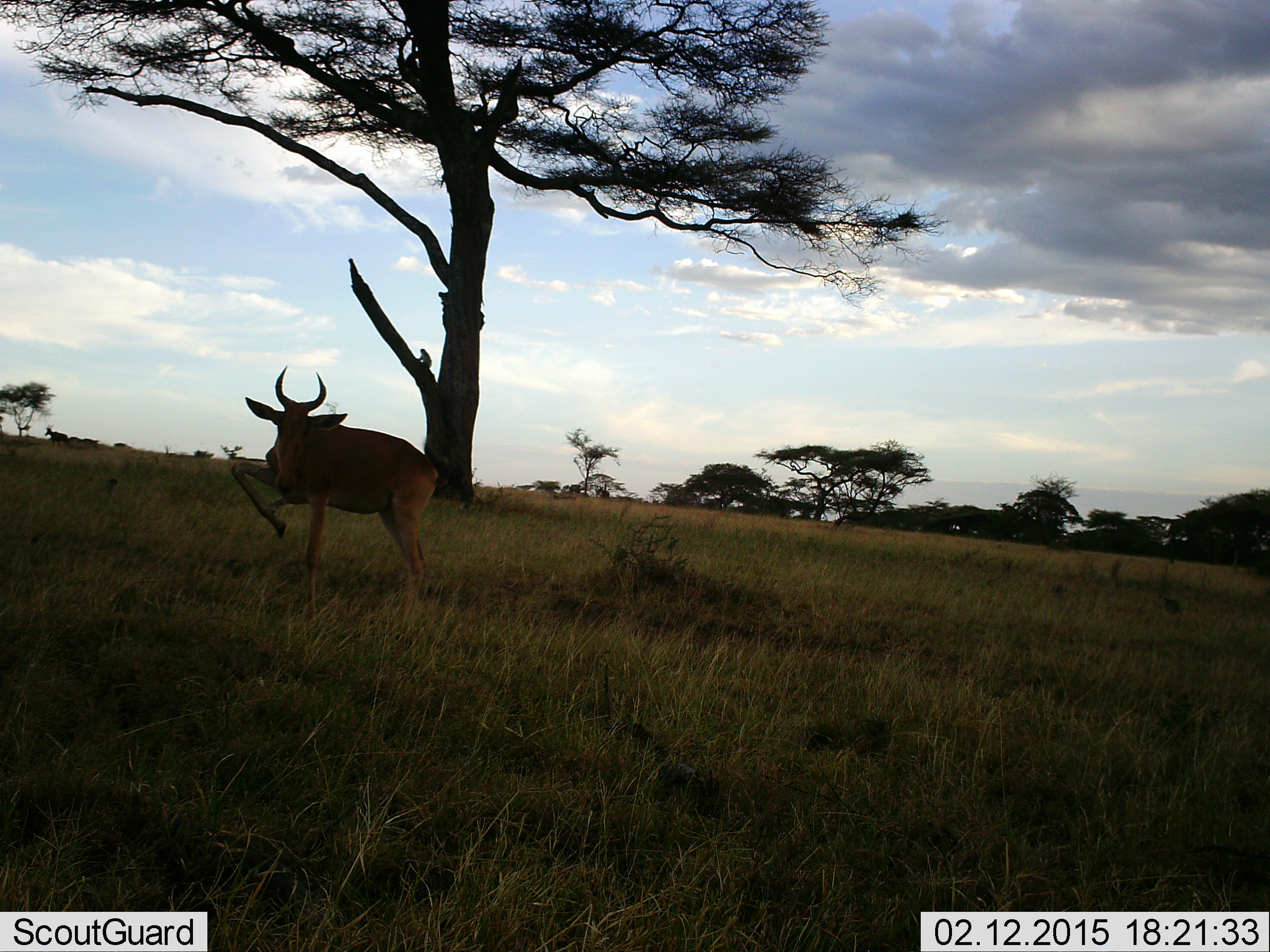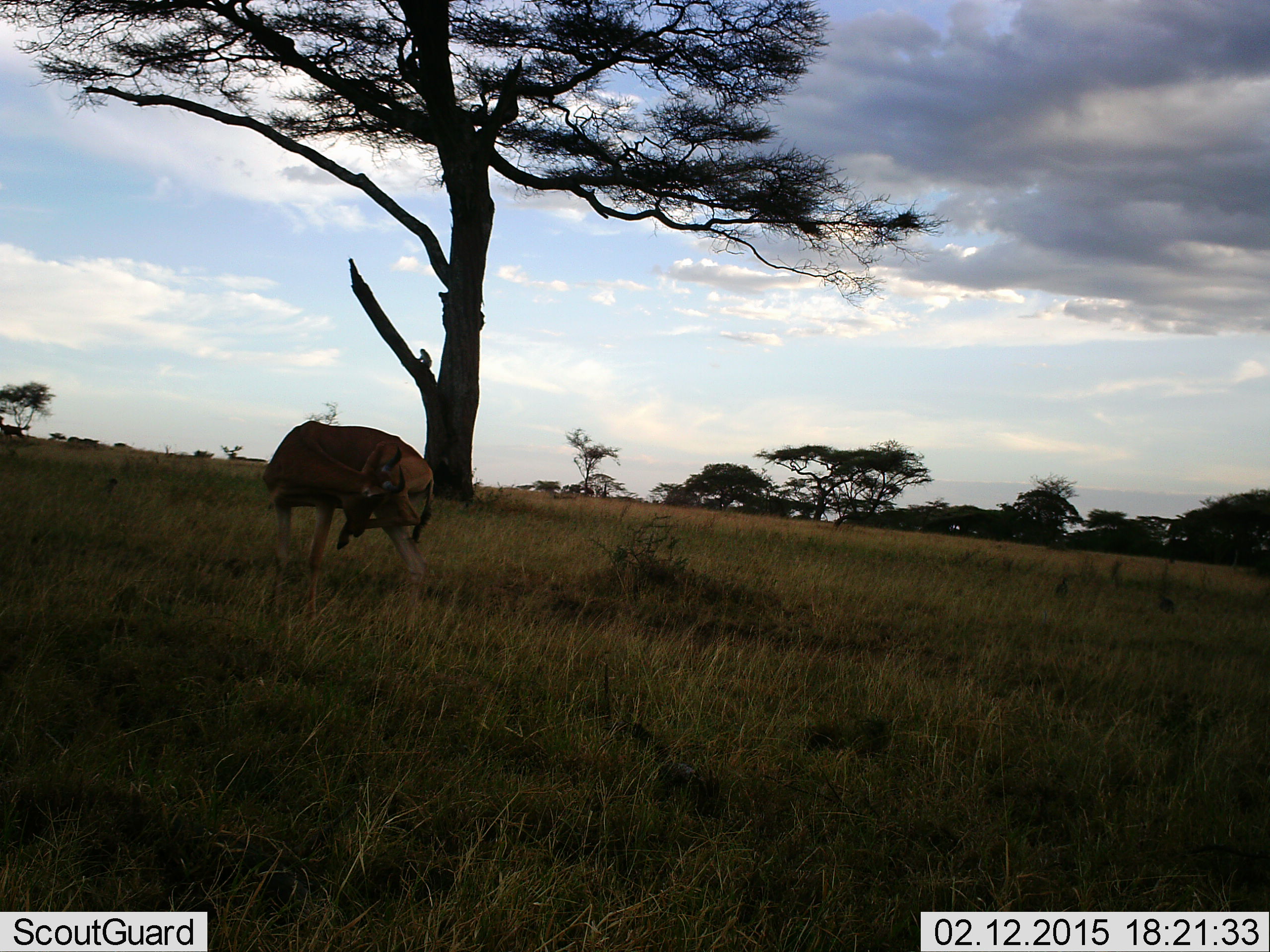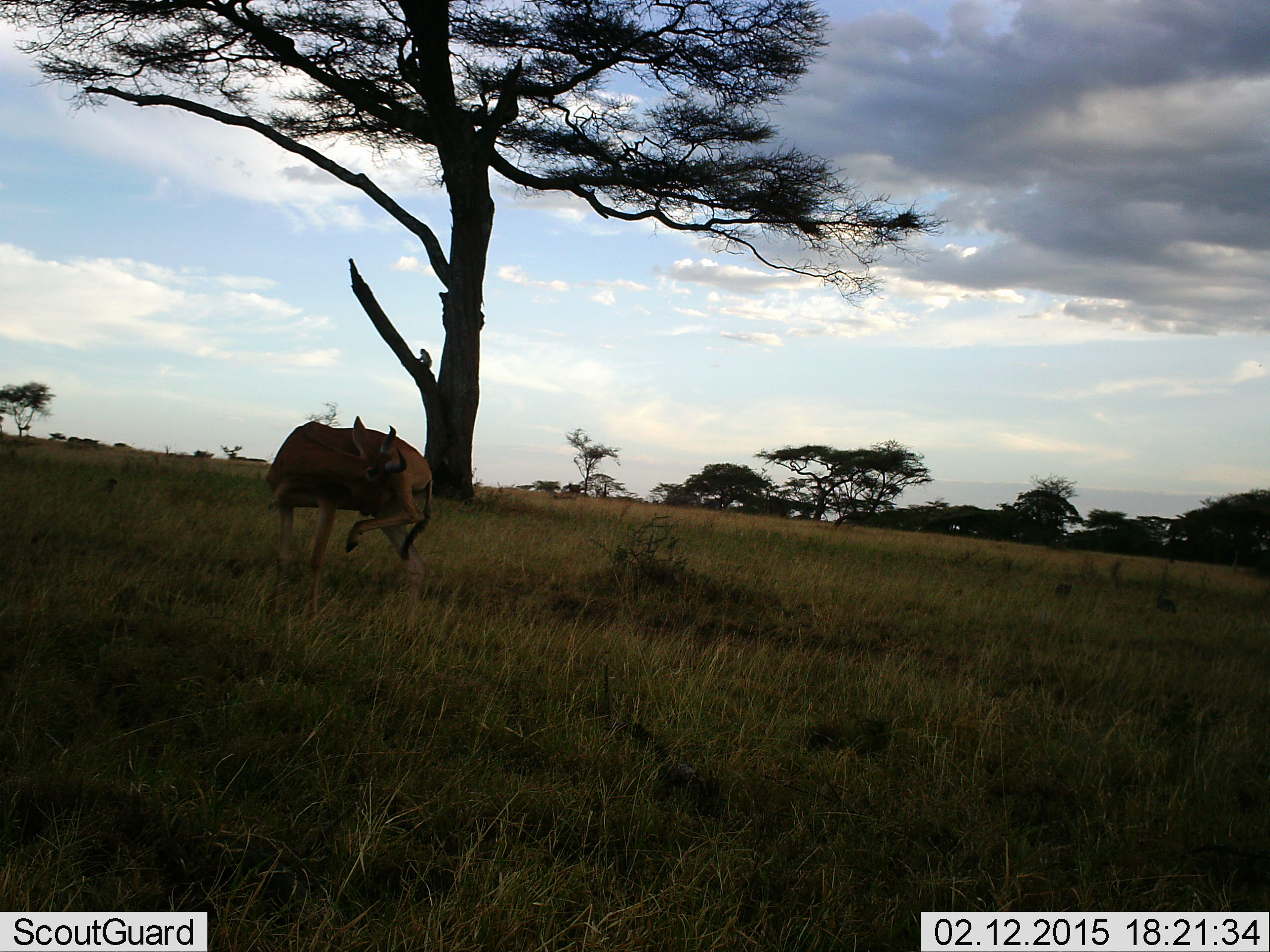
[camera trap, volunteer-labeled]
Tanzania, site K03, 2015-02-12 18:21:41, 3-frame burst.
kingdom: Animalia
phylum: Chordata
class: Mammalia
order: Artiodactyla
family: Bovidae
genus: Alcelaphus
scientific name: Alcelaphus buselaphus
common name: hartebeest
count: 1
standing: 82%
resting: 0%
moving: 45%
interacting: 0%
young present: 0%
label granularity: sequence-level